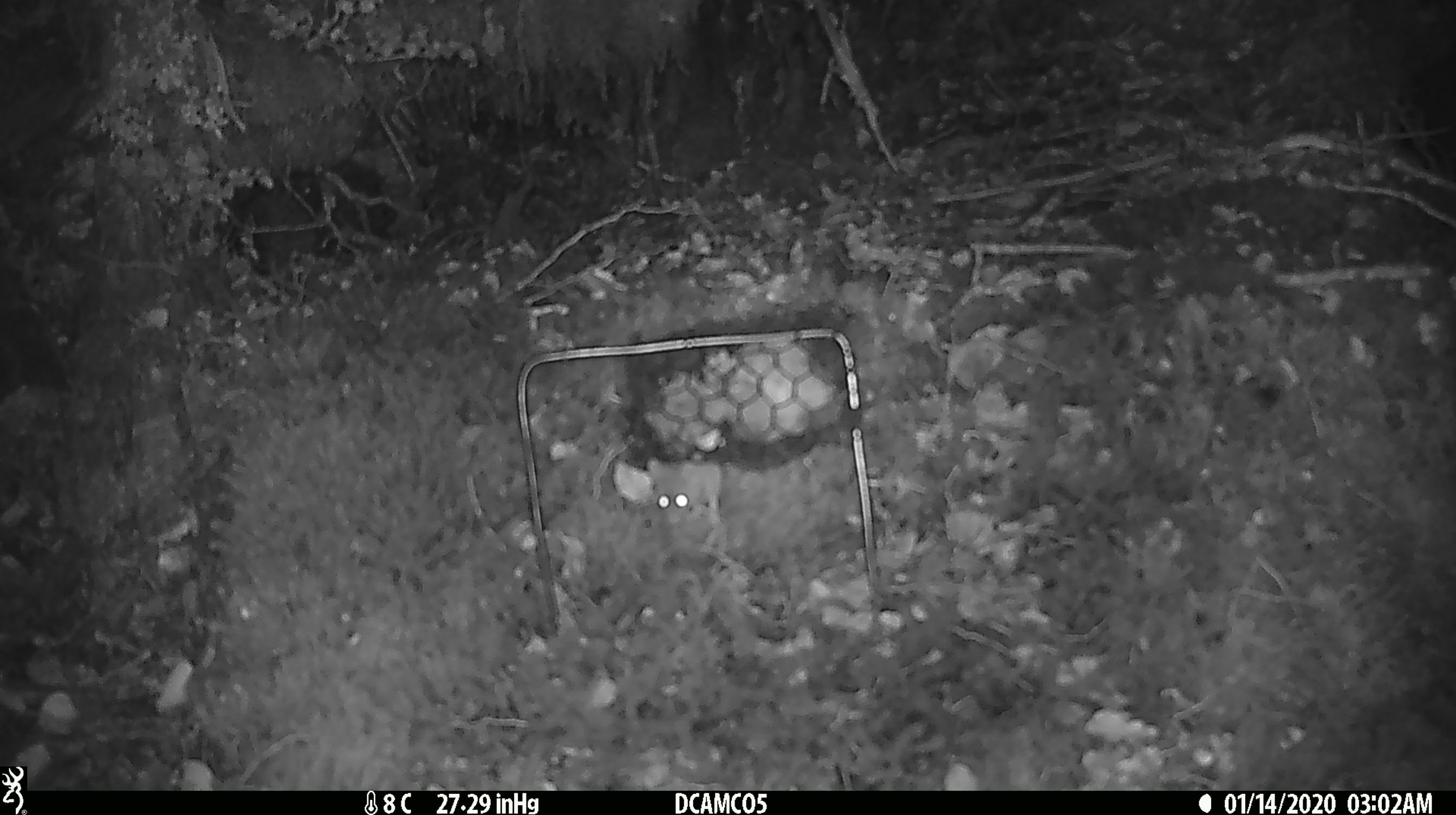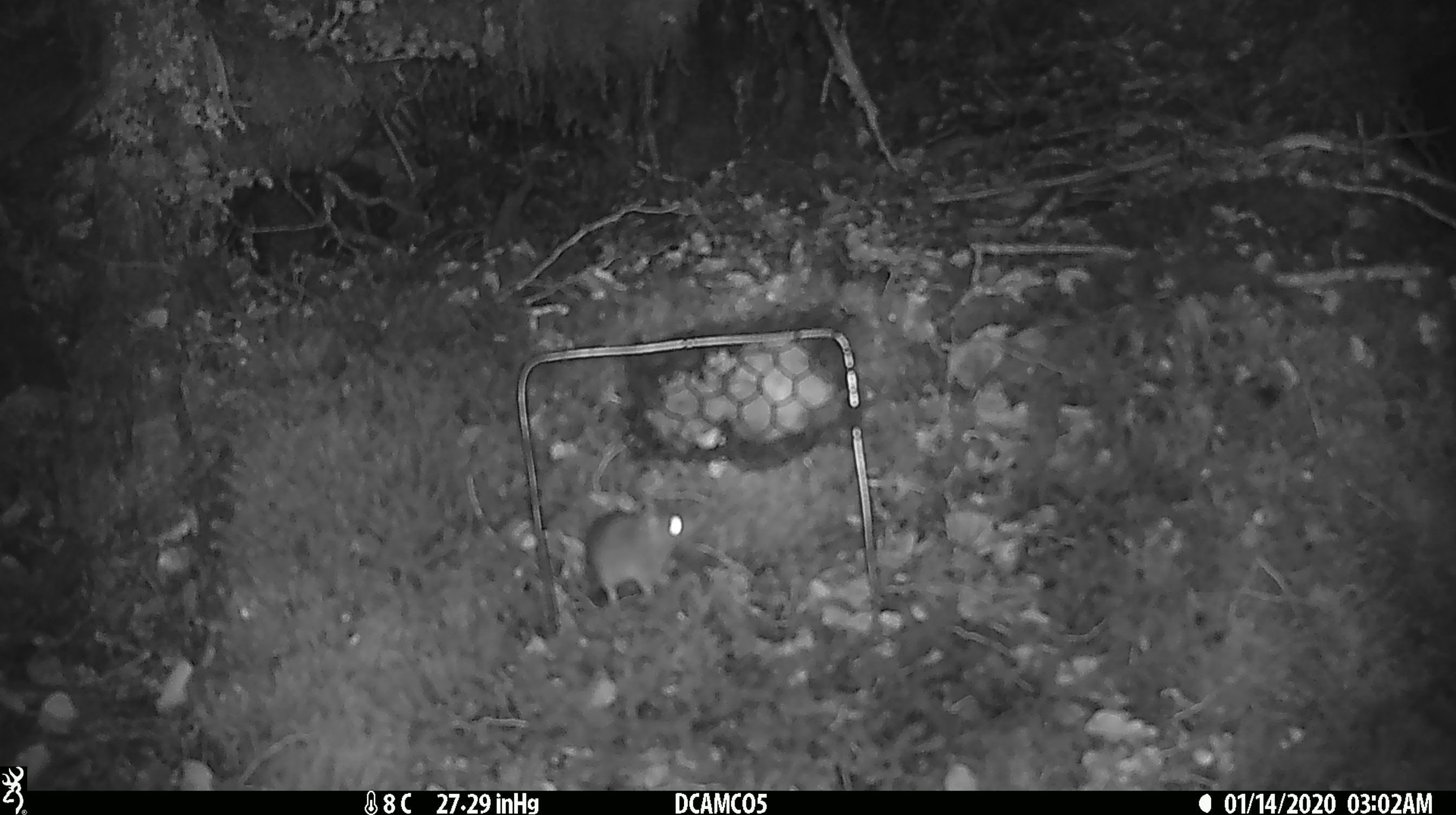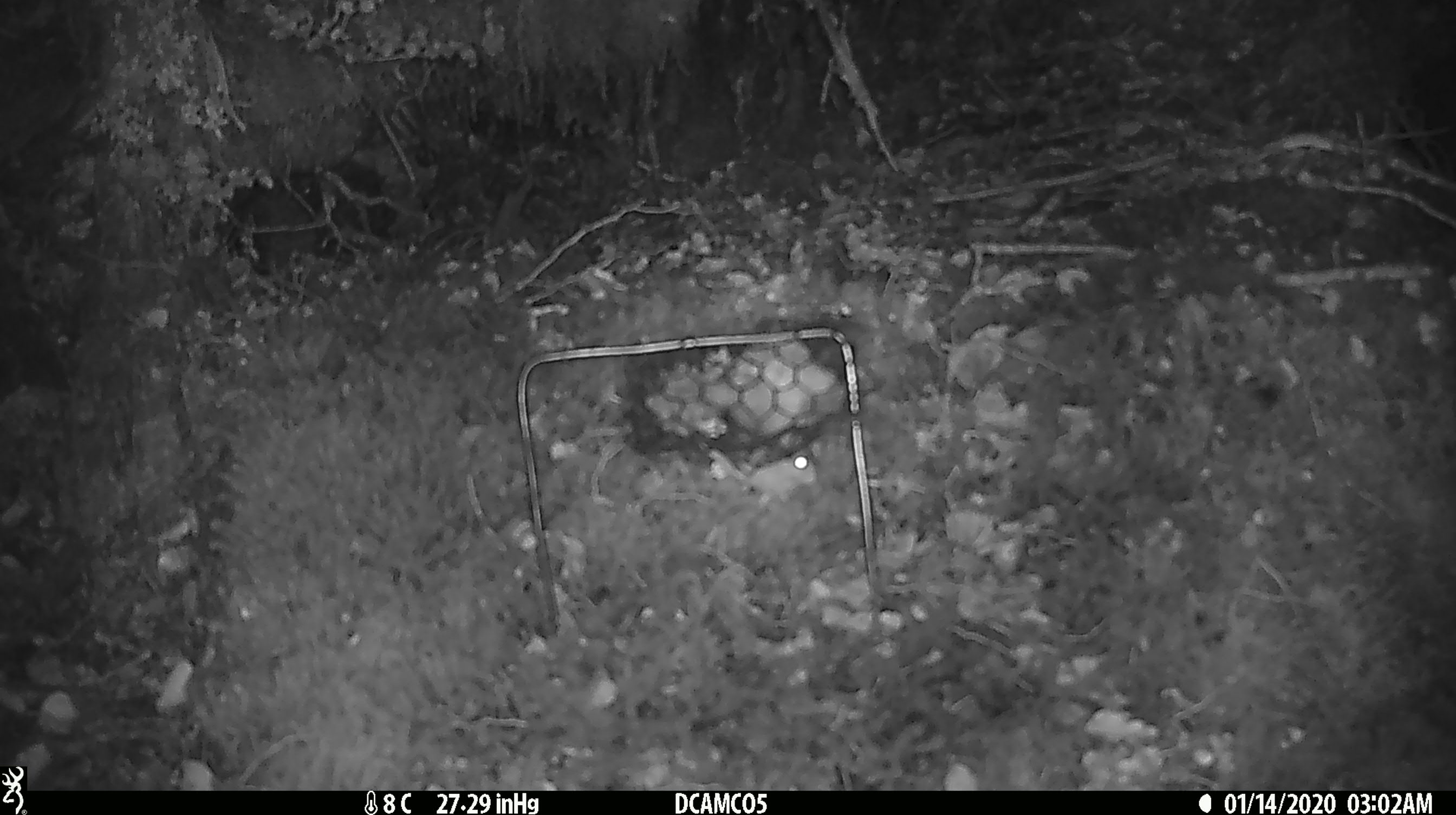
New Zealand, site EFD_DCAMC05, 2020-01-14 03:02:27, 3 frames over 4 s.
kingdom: Animalia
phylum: Chordata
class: Mammalia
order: Rodentia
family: Muridae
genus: Mus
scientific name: Mus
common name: mouse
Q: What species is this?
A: Mouse (Mus).